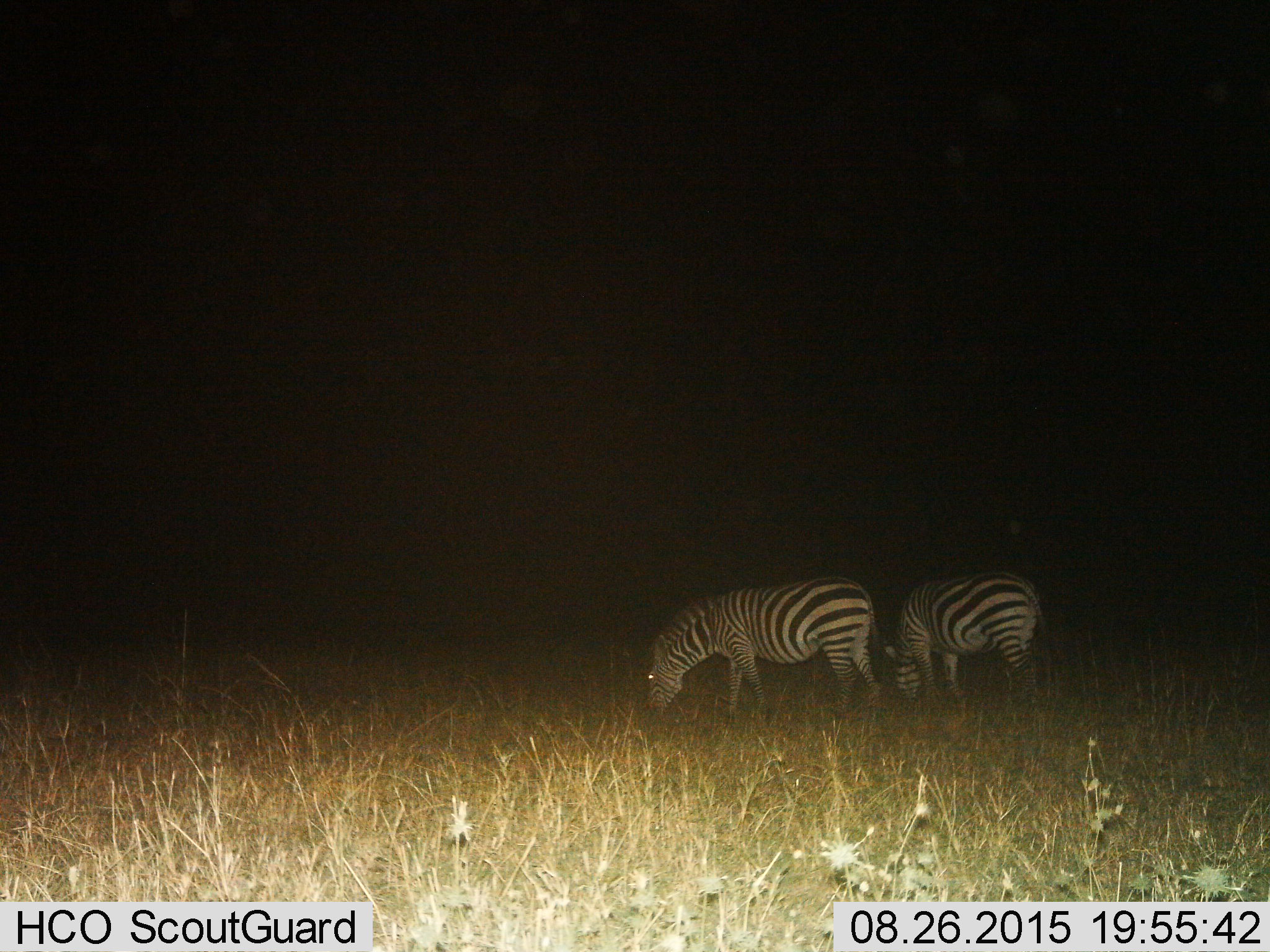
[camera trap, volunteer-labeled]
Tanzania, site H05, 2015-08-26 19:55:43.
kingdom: Animalia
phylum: Chordata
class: Mammalia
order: Perissodactyla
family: Equidae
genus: Equus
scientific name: Equus quagga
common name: plains zebra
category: zebra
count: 2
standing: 22%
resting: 0%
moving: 0%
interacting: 0%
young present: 0%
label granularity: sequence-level